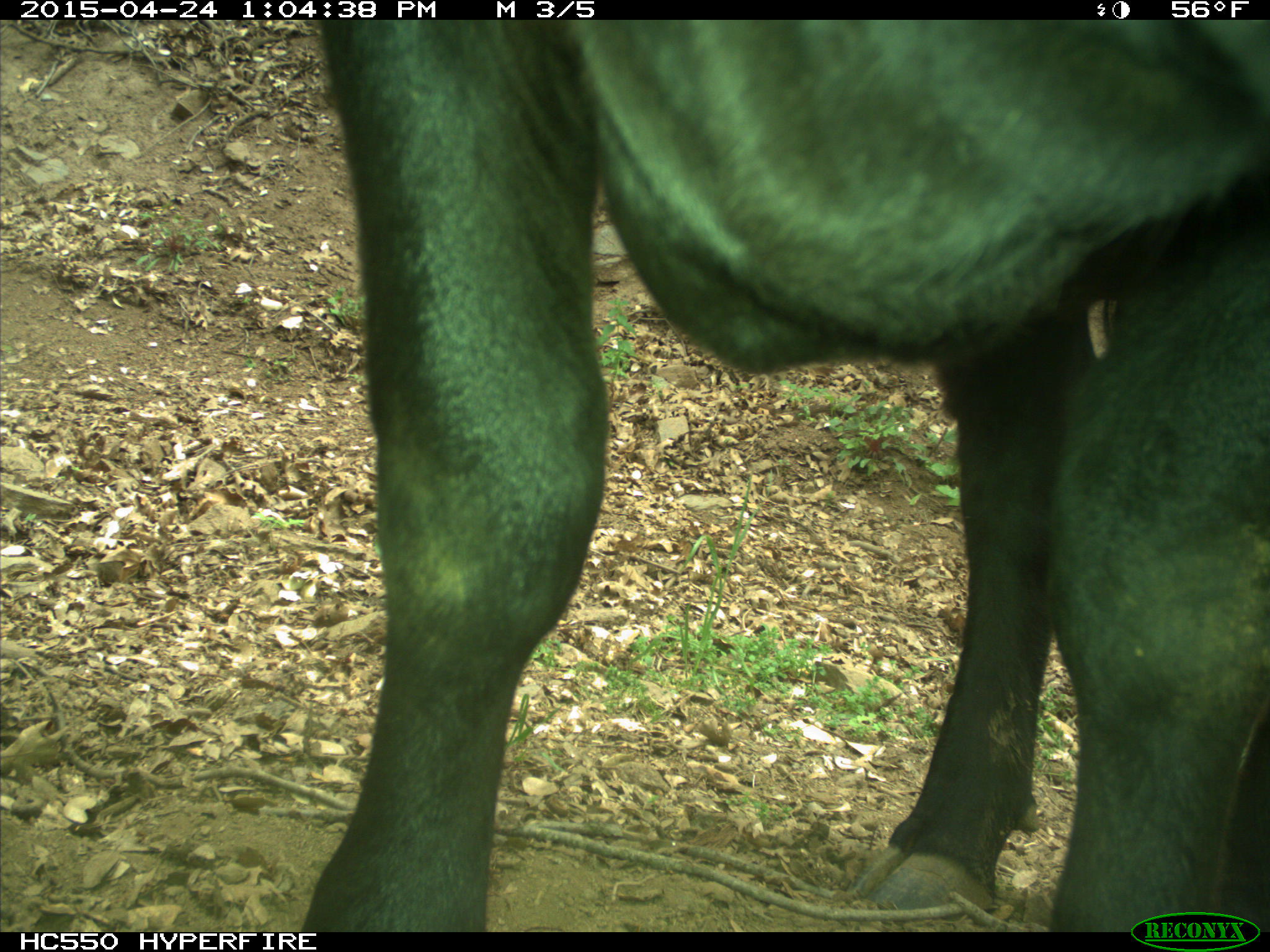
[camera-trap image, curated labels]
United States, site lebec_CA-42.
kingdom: Animalia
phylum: Chordata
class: Mammalia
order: Artiodactyla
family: Bovidae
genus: Bos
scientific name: Bos taurus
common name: domestic cow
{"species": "Bos taurus (domestic cow)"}